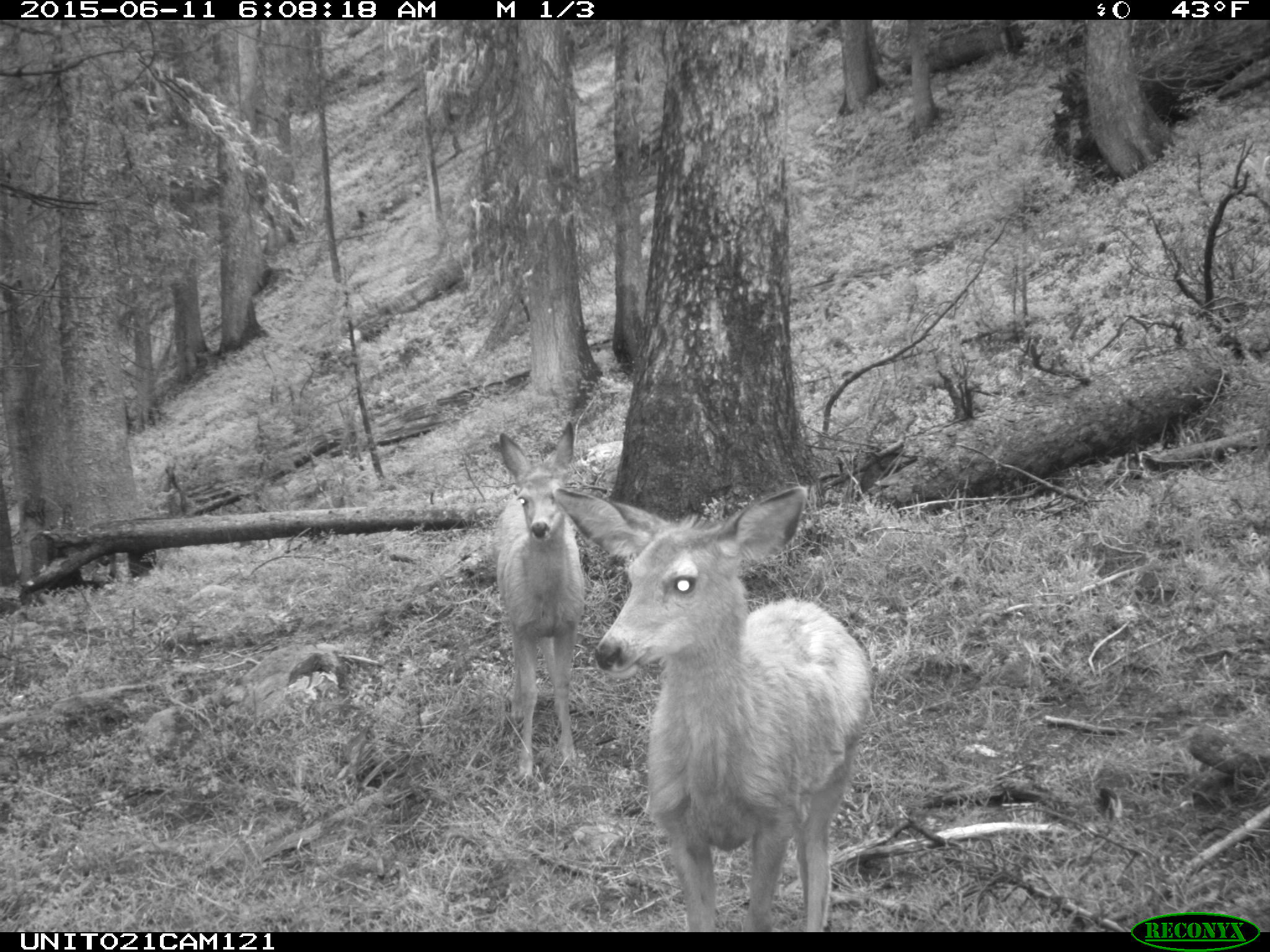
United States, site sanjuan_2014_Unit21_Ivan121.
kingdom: Animalia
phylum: Chordata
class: Mammalia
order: Artiodactyla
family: Cervidae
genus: Odocoileus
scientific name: Odocoileus hemionus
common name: mule deer